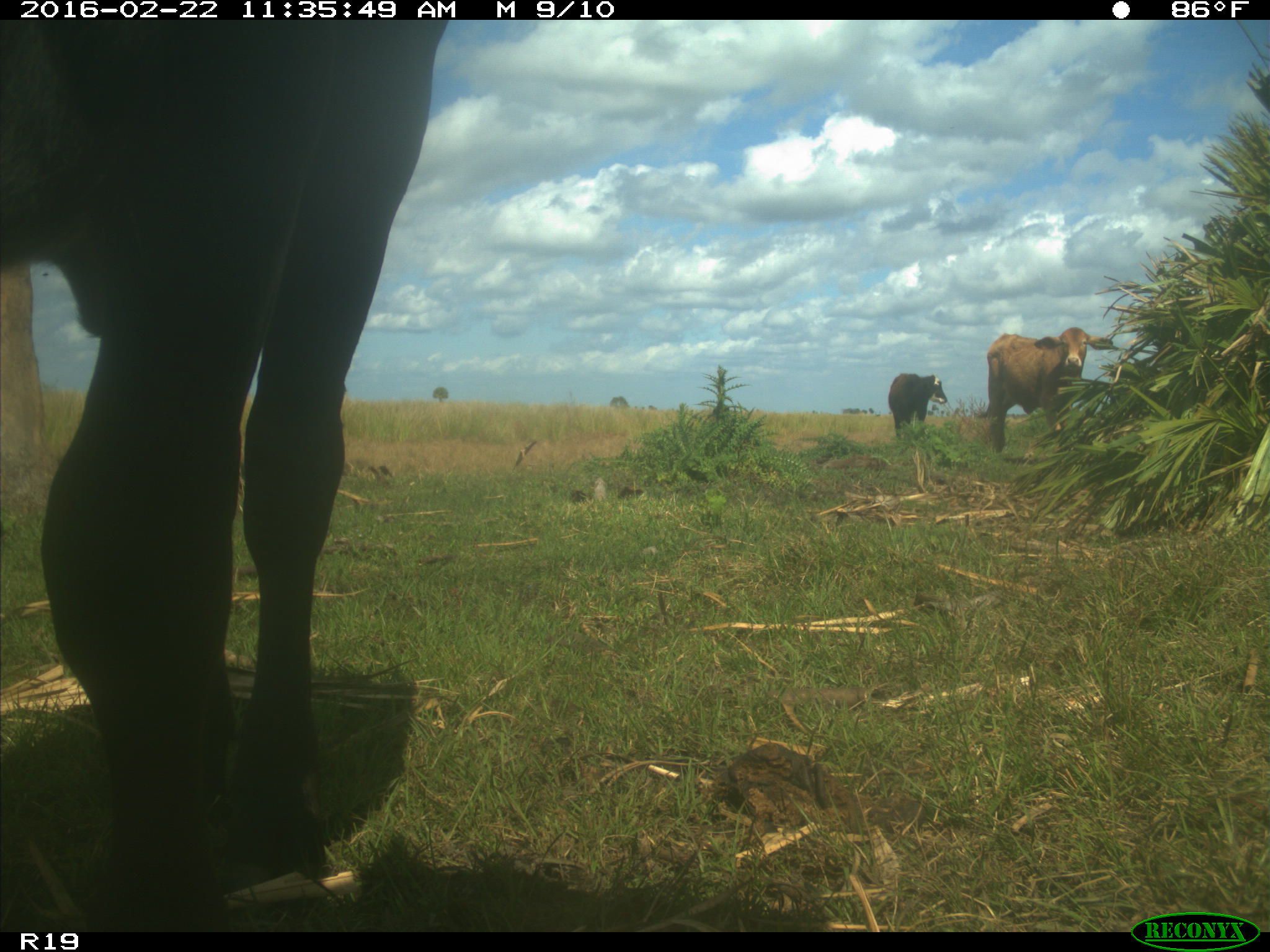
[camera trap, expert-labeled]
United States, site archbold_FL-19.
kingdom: Animalia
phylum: Chordata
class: Mammalia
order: Artiodactyla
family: Bovidae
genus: Bos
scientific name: Bos taurus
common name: domestic cow